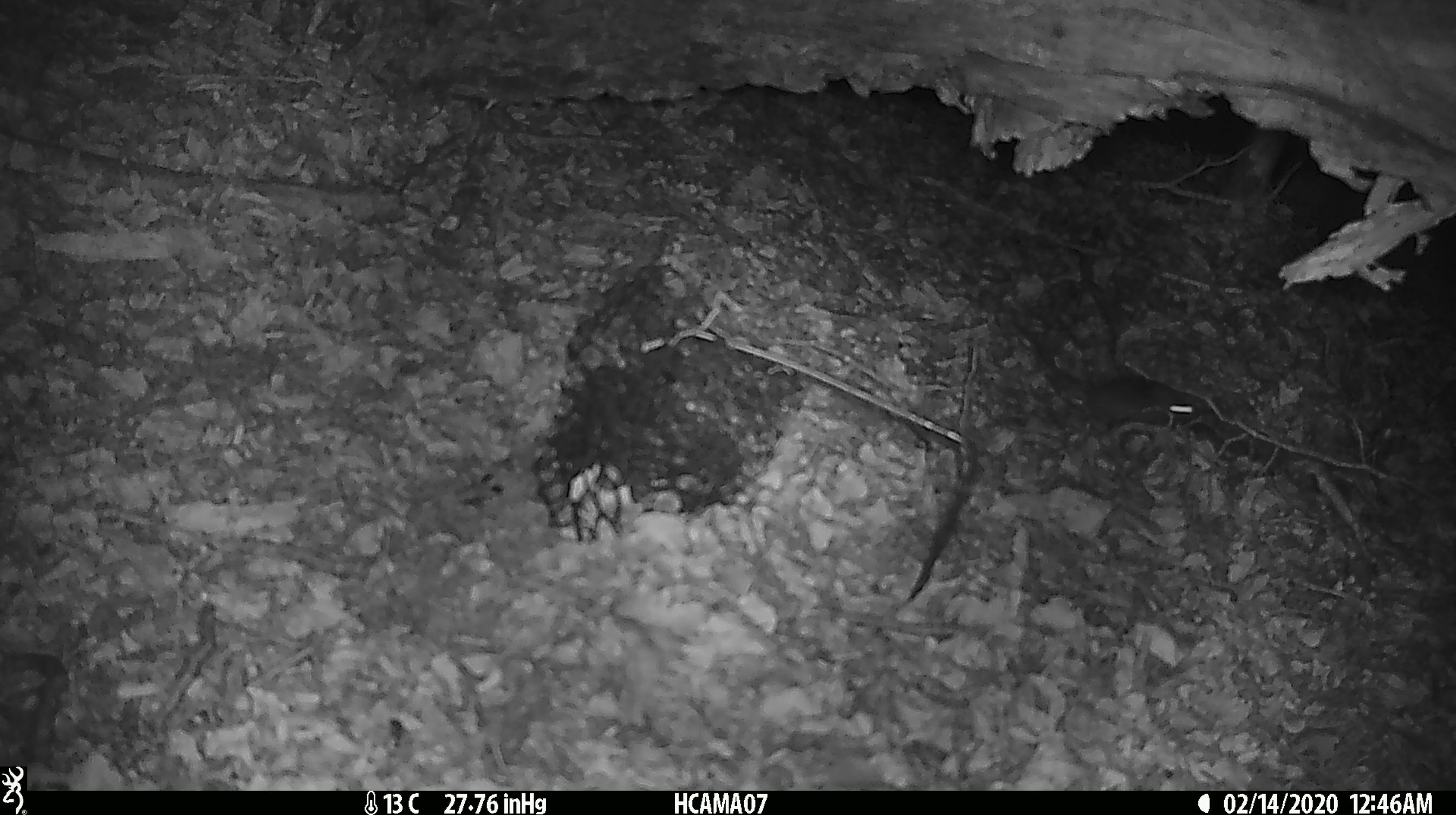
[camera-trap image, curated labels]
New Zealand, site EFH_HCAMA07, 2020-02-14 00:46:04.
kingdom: Animalia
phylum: Chordata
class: Mammalia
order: Rodentia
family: Muridae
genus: Mus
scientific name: Mus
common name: mouse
Mouse (Mus).